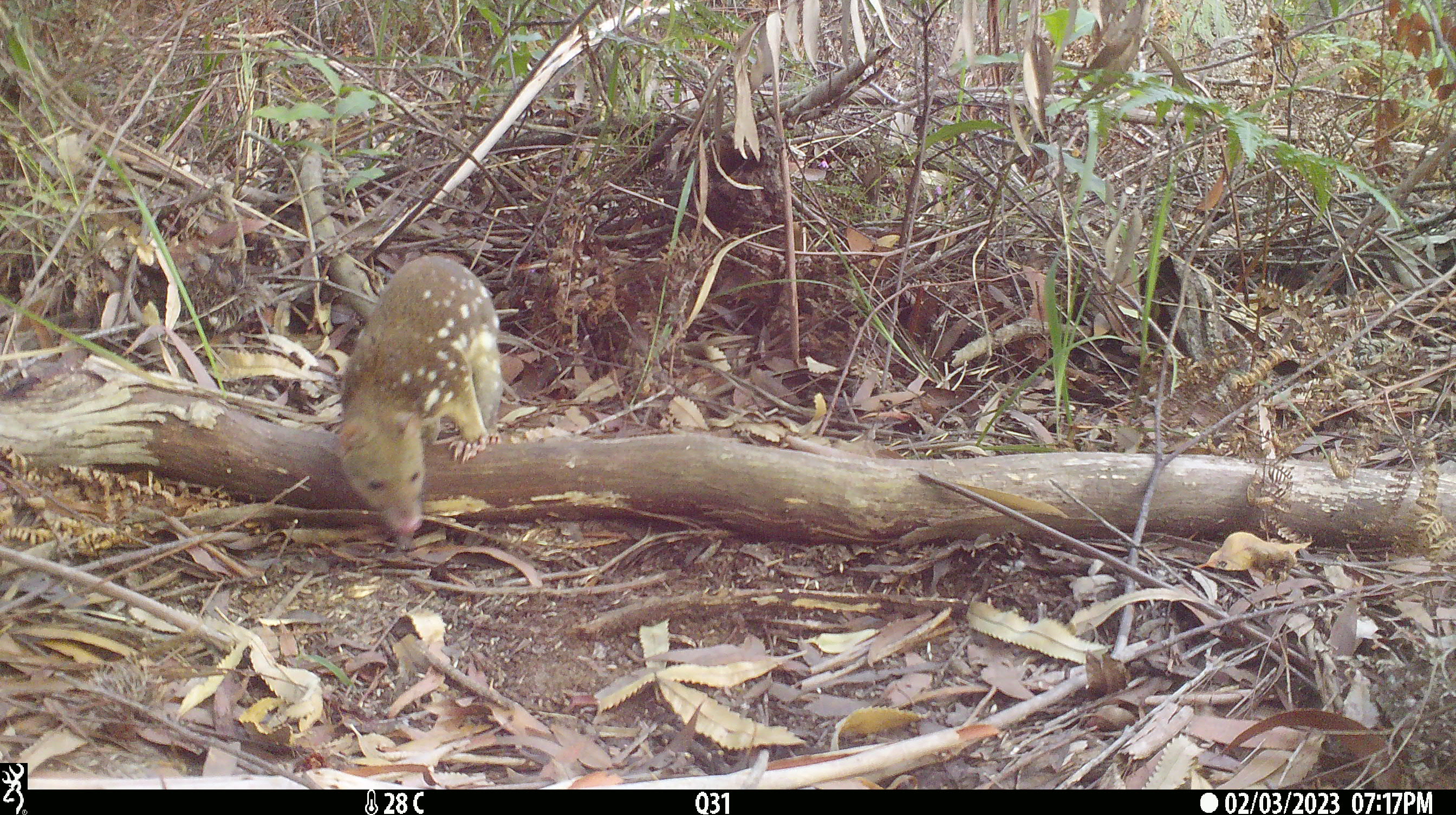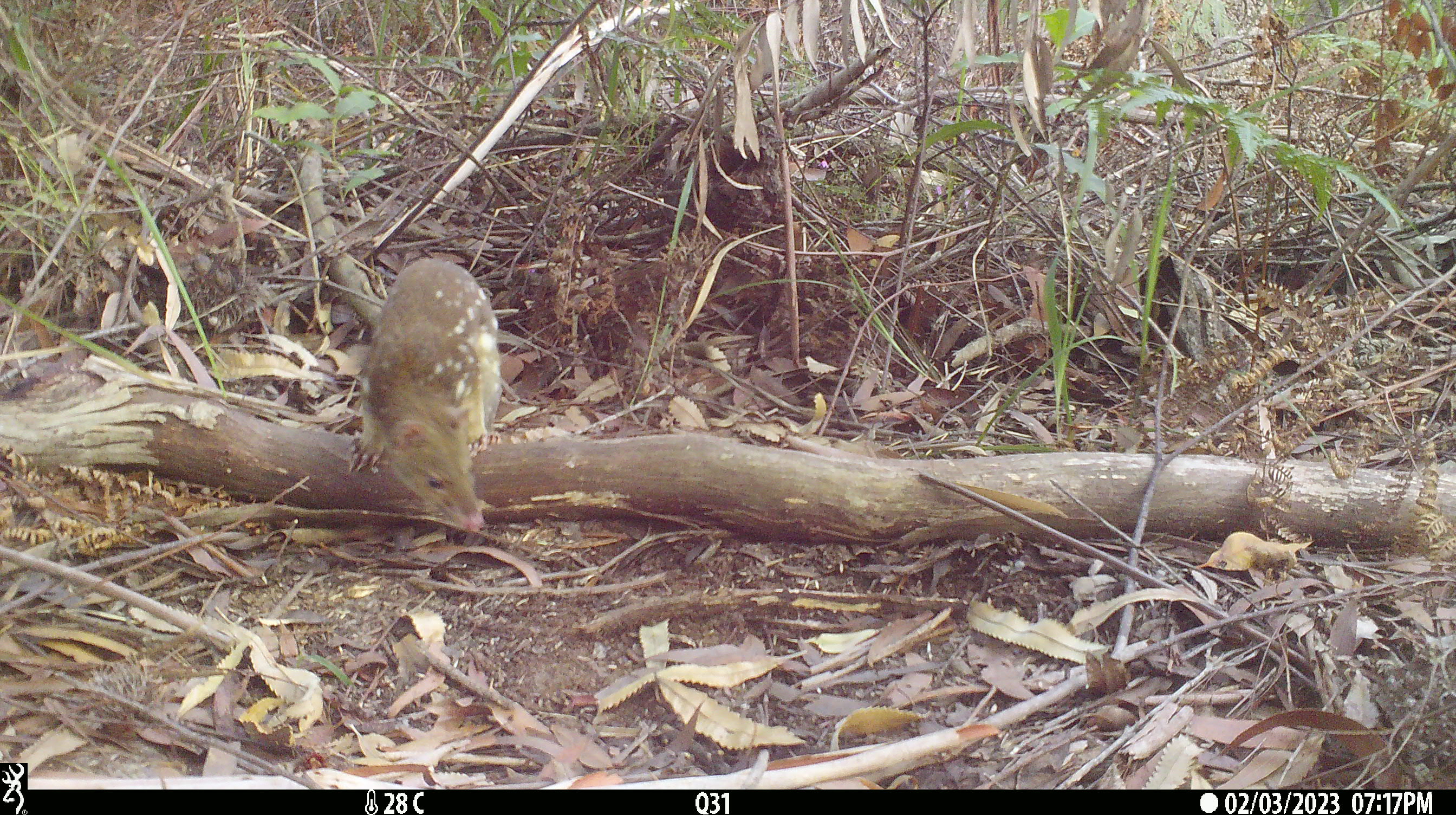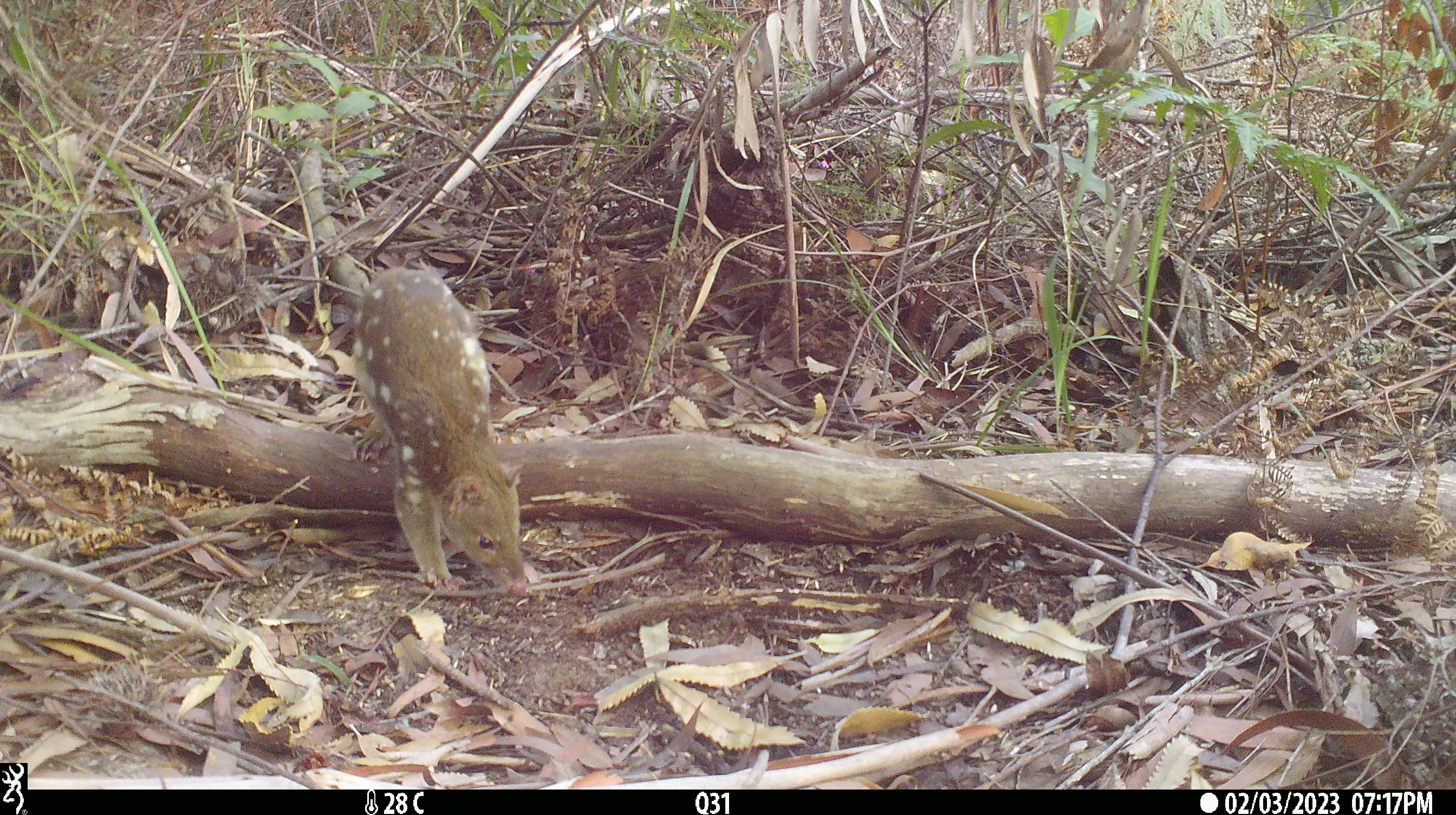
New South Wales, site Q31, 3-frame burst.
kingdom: Animalia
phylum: Chordata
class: Mammalia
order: Dasyuromorphia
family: Dasyuridae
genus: Dasyurus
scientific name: Dasyurus maculatus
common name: spotted-tailed quoll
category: quoll